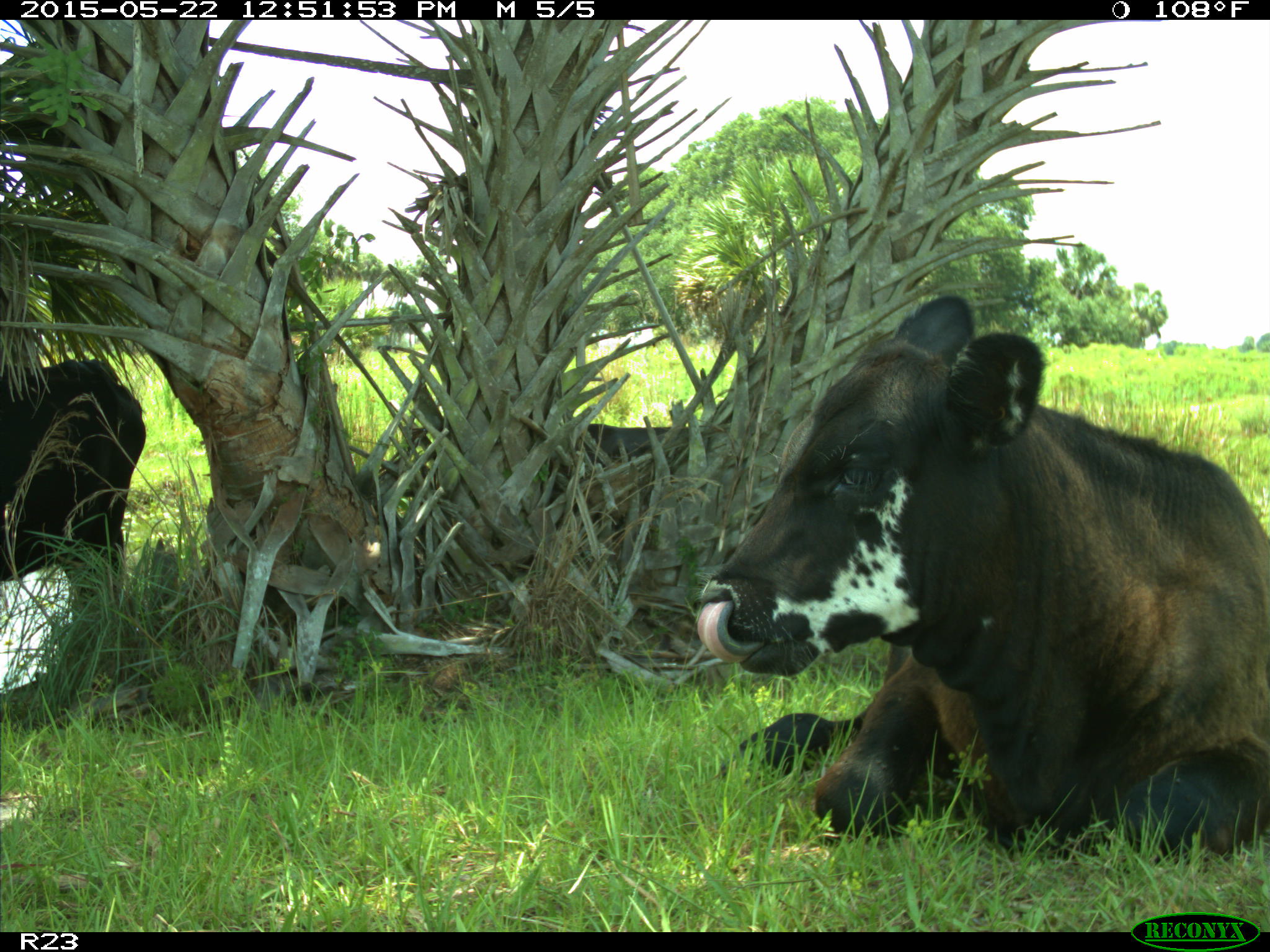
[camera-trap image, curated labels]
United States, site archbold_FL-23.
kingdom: Animalia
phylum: Chordata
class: Mammalia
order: Artiodactyla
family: Bovidae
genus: Bos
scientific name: Bos taurus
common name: domestic cow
Bos taurus (domestic cow).